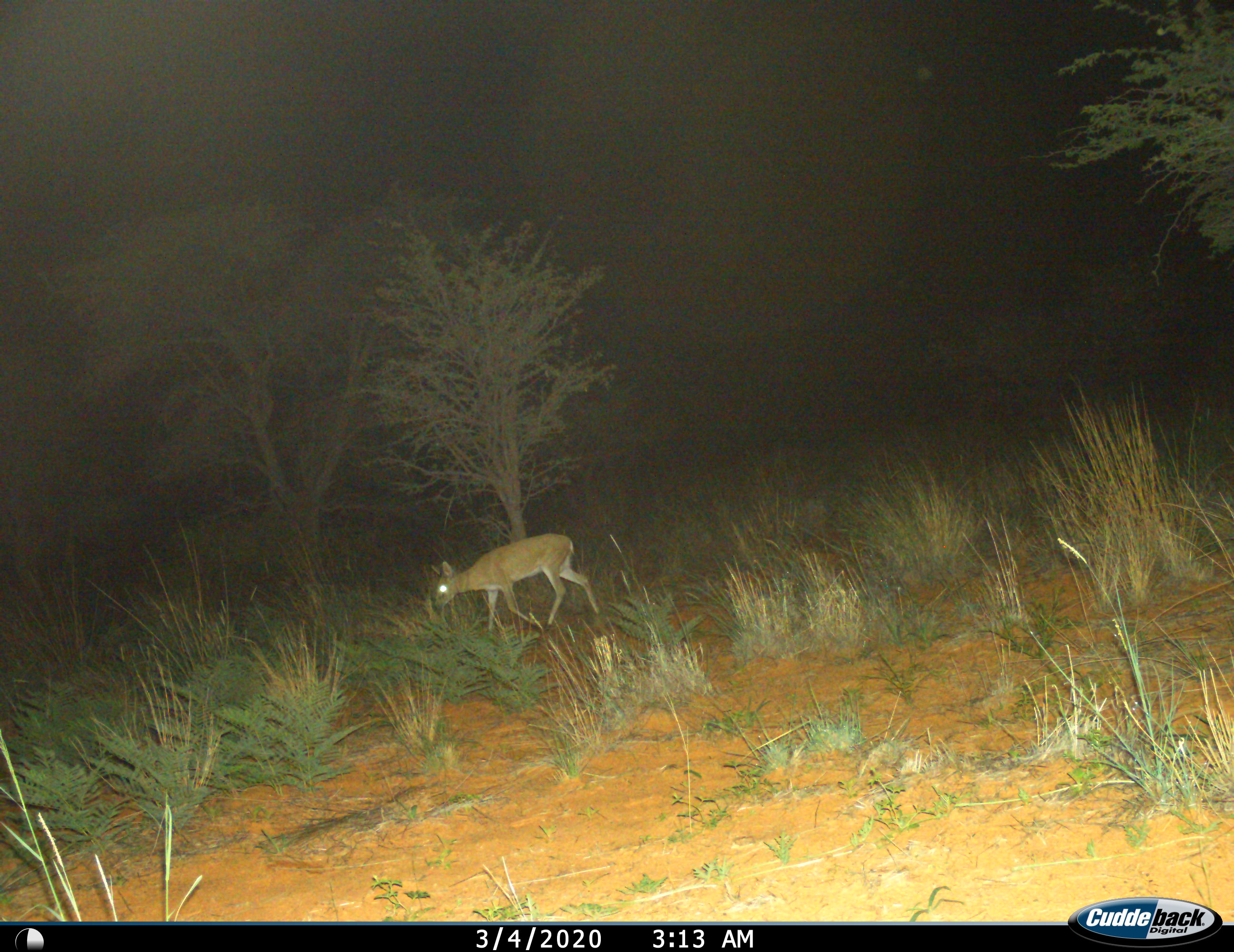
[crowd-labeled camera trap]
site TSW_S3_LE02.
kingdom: Animalia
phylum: Chordata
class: Mammalia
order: Artiodactyla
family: Bovidae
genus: Sylvicapra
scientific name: Sylvicapra grimmia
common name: common duiker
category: duikercommongrey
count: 1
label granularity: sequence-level